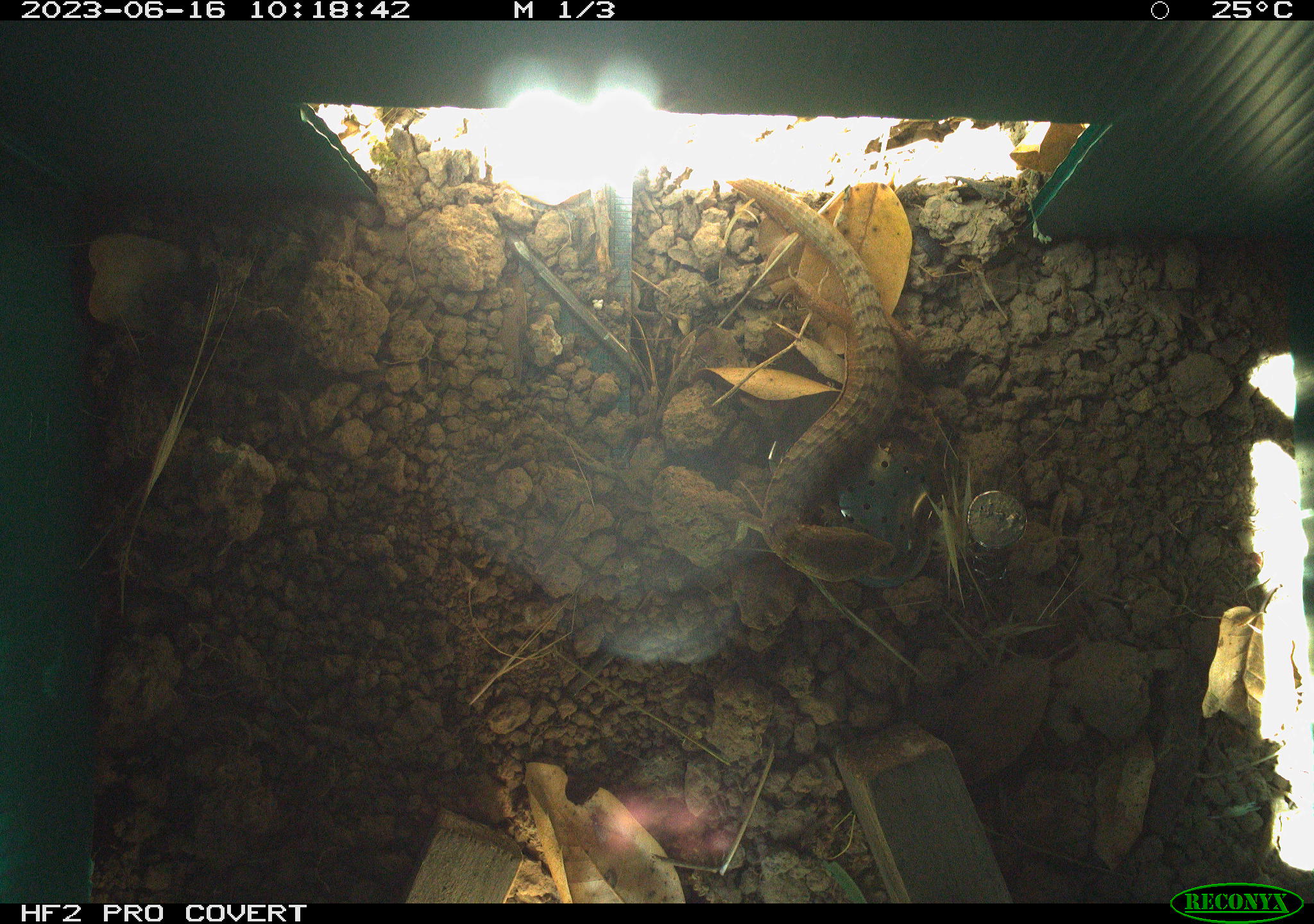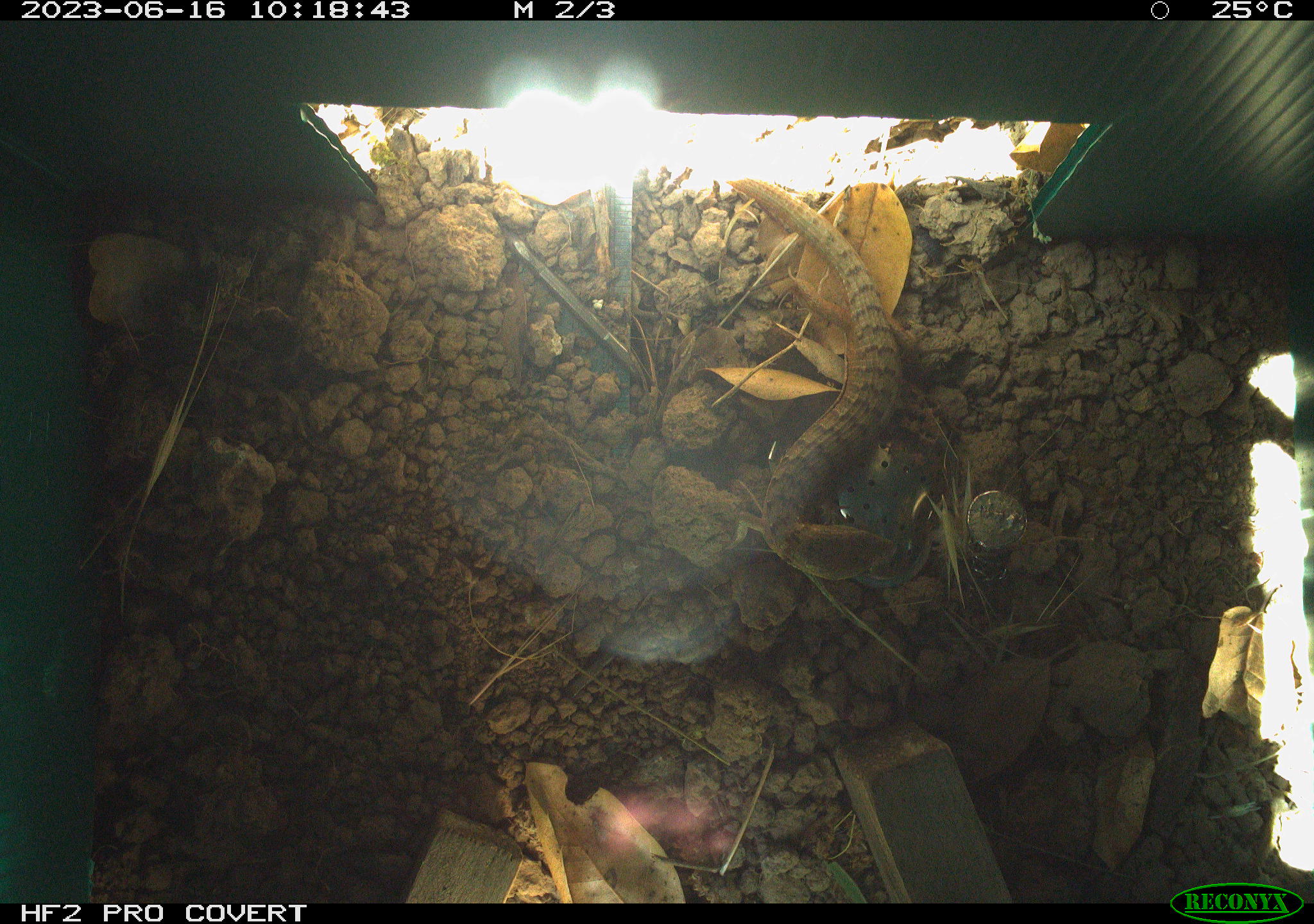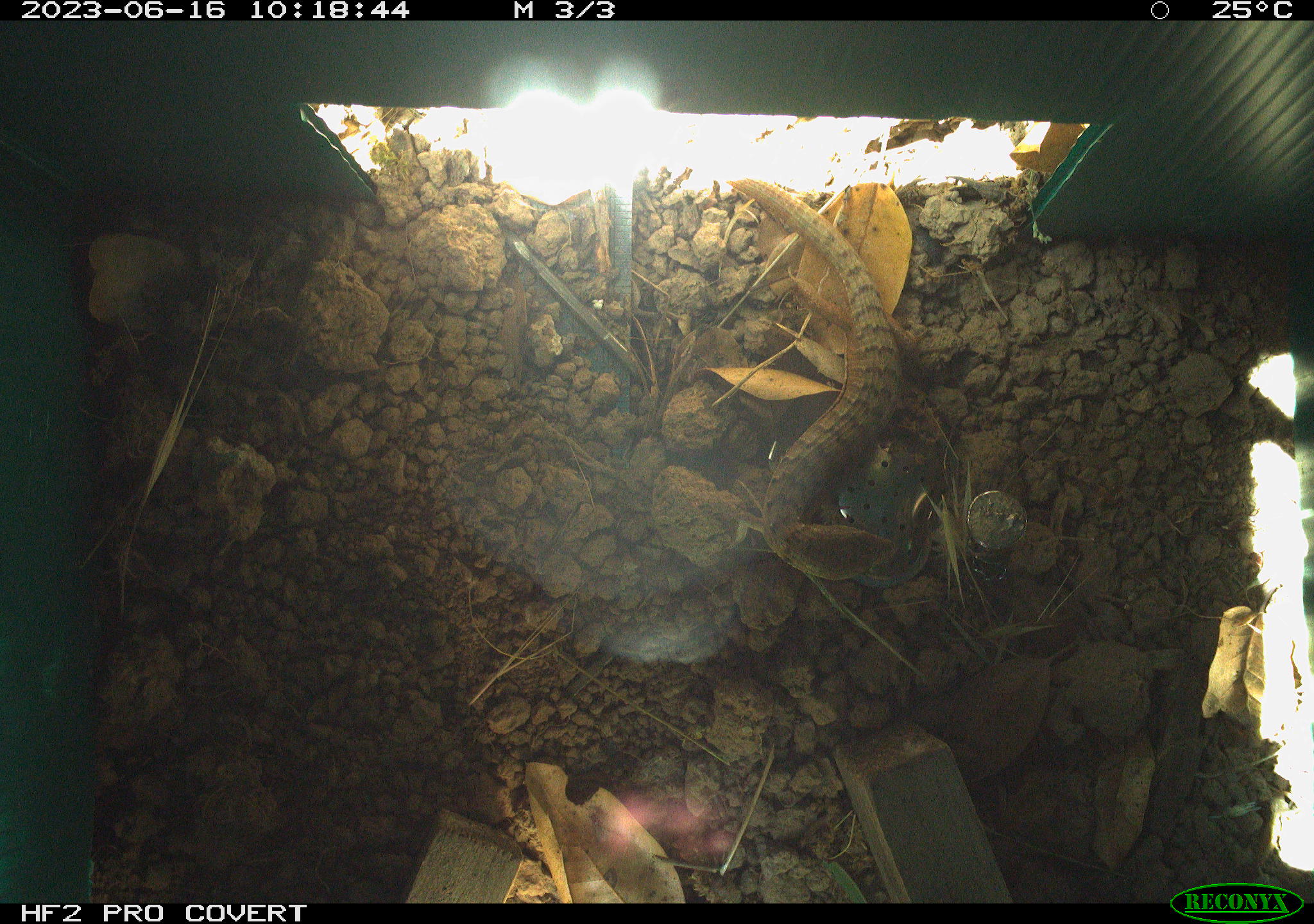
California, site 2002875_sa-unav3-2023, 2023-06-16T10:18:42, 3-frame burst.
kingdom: Animalia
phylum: Chordata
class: Reptilia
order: Squamata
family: Anguidae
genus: Elgaria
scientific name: Elgaria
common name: alligator lizards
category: elgaria species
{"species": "elgaria species (alligator lizards) (Elgaria)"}